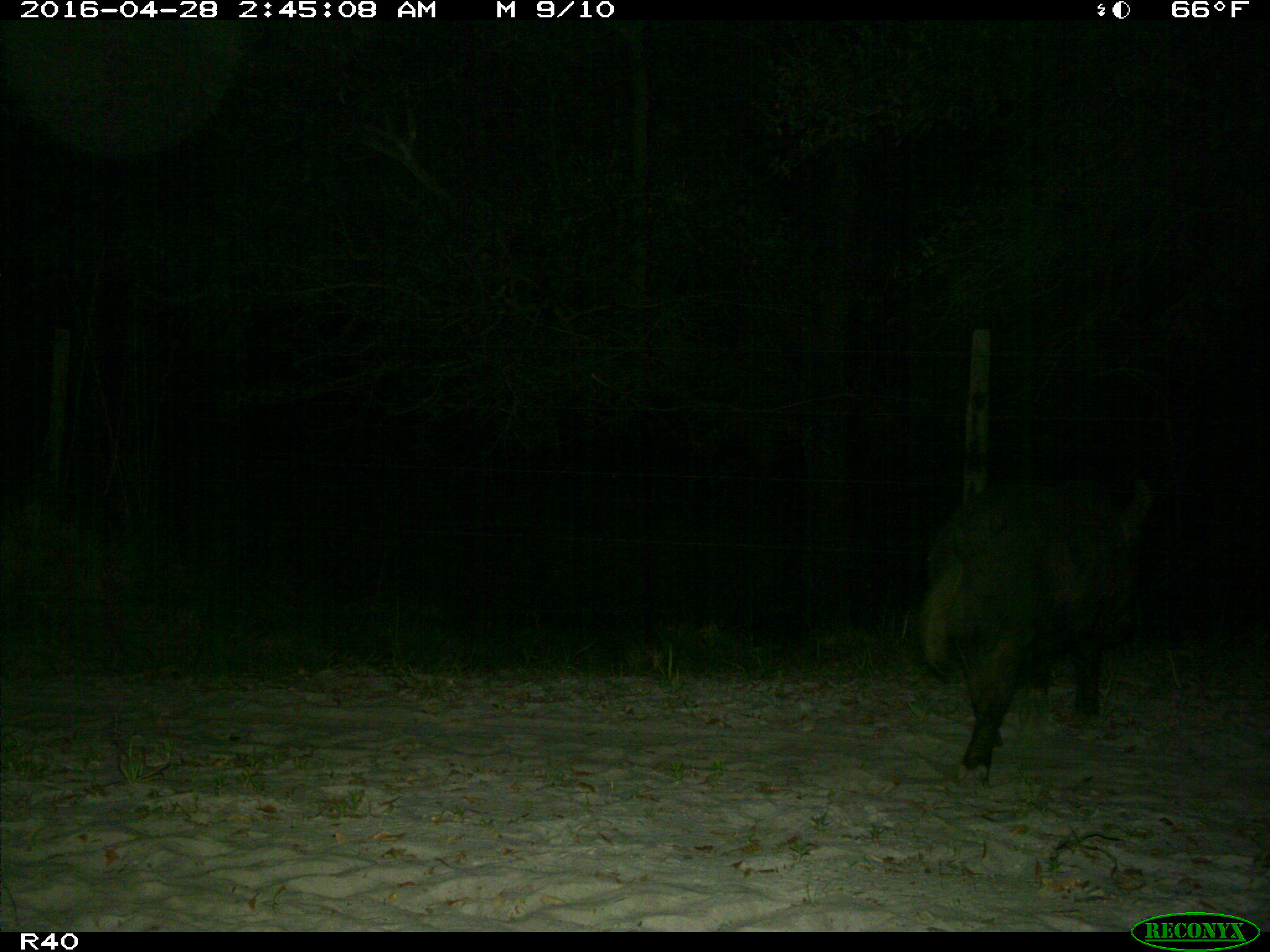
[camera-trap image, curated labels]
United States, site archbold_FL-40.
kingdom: Animalia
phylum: Chordata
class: Mammalia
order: Artiodactyla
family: Suidae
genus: Sus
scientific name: Sus scrofa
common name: wild boar